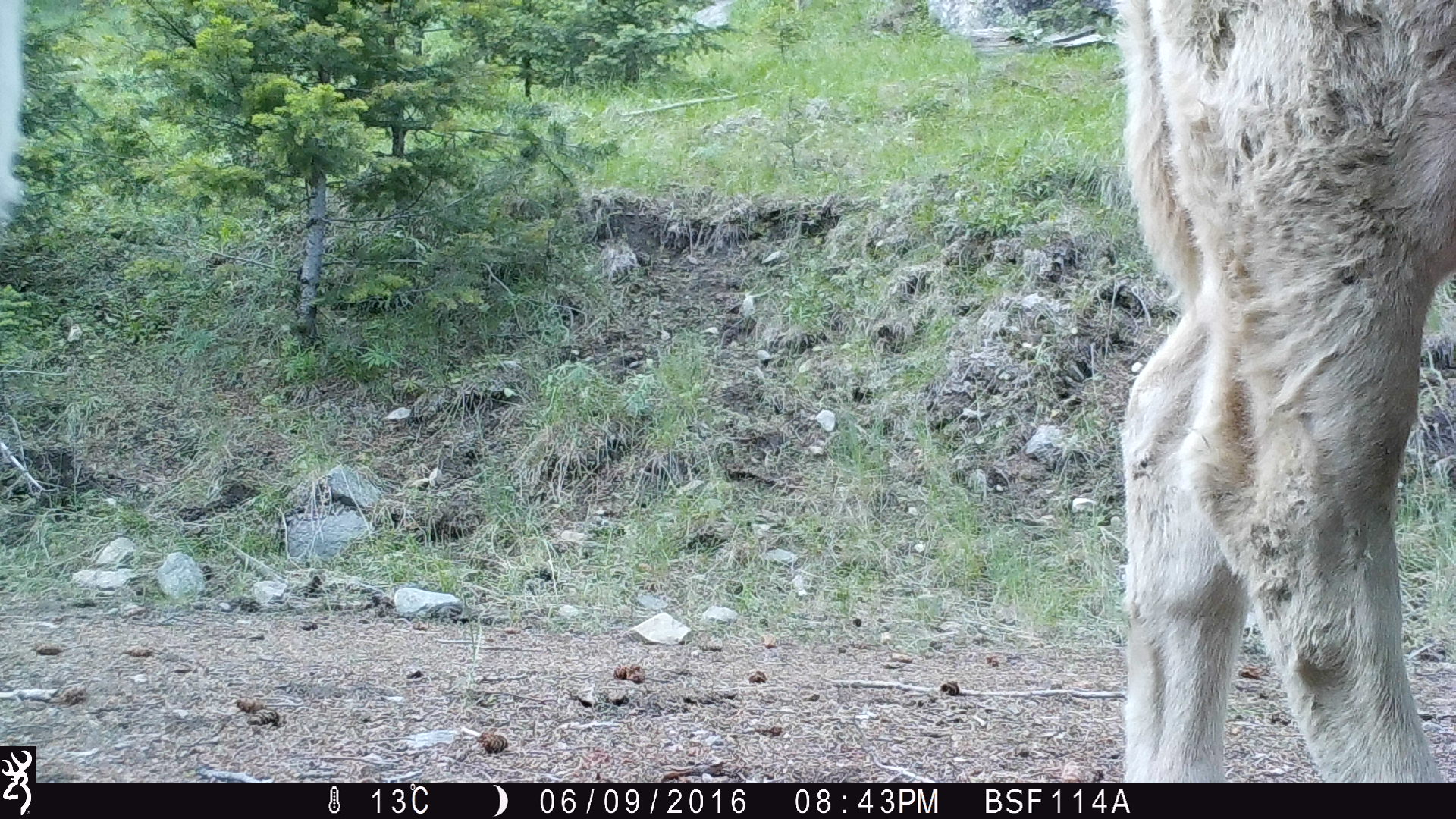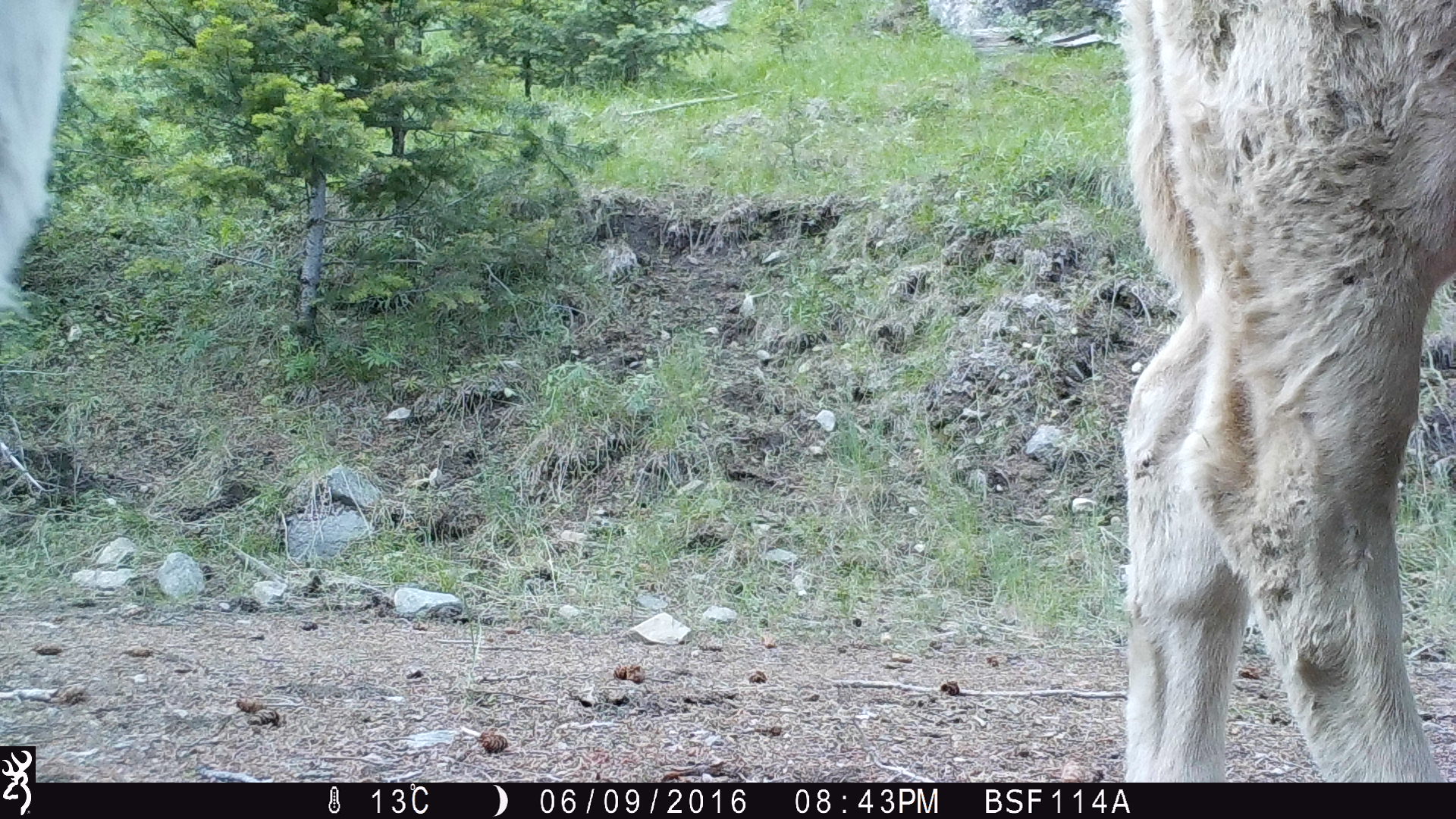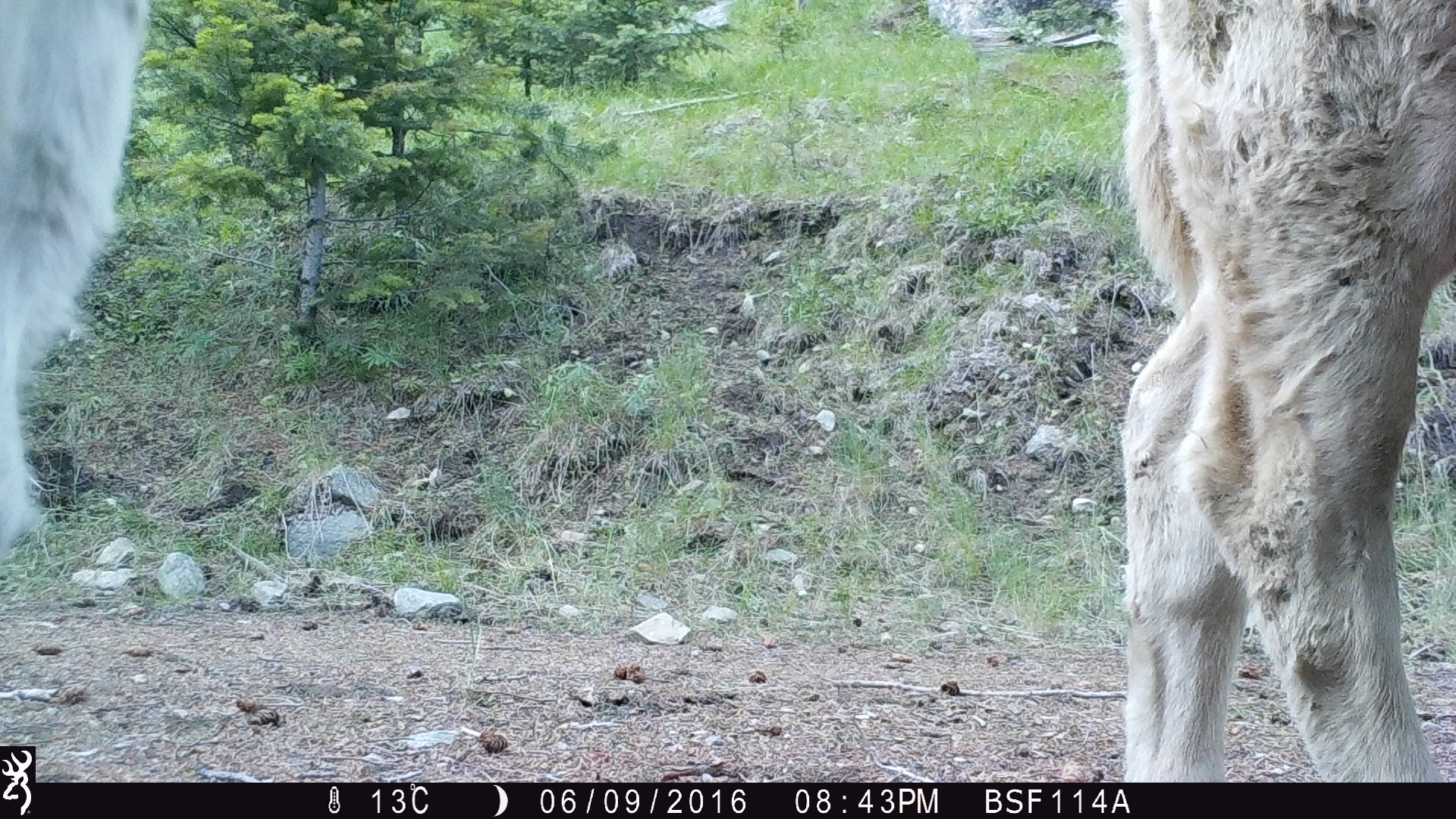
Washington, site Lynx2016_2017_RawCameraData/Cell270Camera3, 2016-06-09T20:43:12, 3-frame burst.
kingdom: Animalia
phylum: Chordata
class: Mammalia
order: Artiodactyla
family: Bovidae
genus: Bos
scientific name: Bos taurus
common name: domestic cattle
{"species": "domestic cattle (Bos taurus)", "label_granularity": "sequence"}